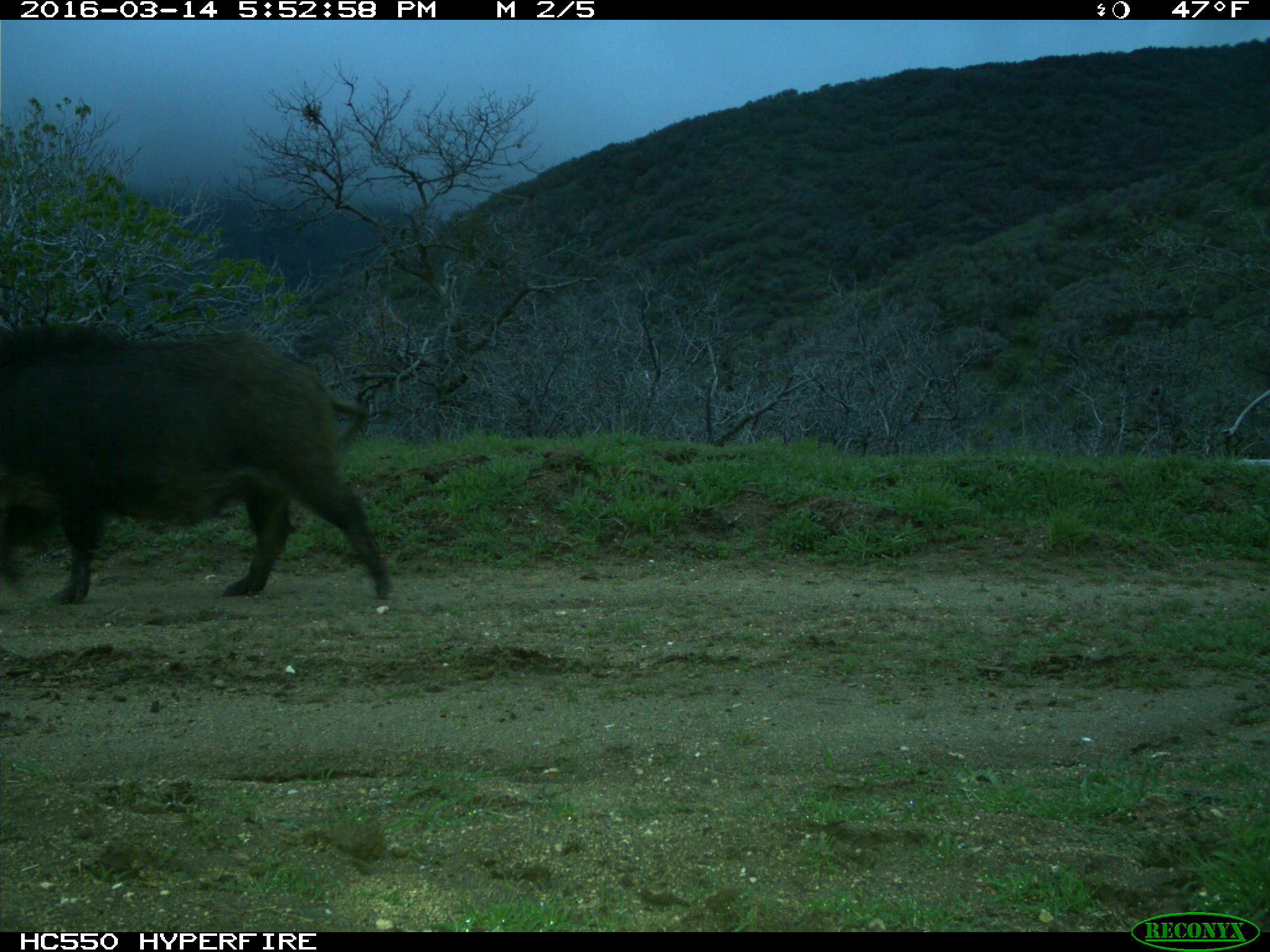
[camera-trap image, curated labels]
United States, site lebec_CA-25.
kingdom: Animalia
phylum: Chordata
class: Mammalia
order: Artiodactyla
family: Suidae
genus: Sus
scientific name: Sus scrofa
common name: wild boar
Sus scrofa (wild boar).